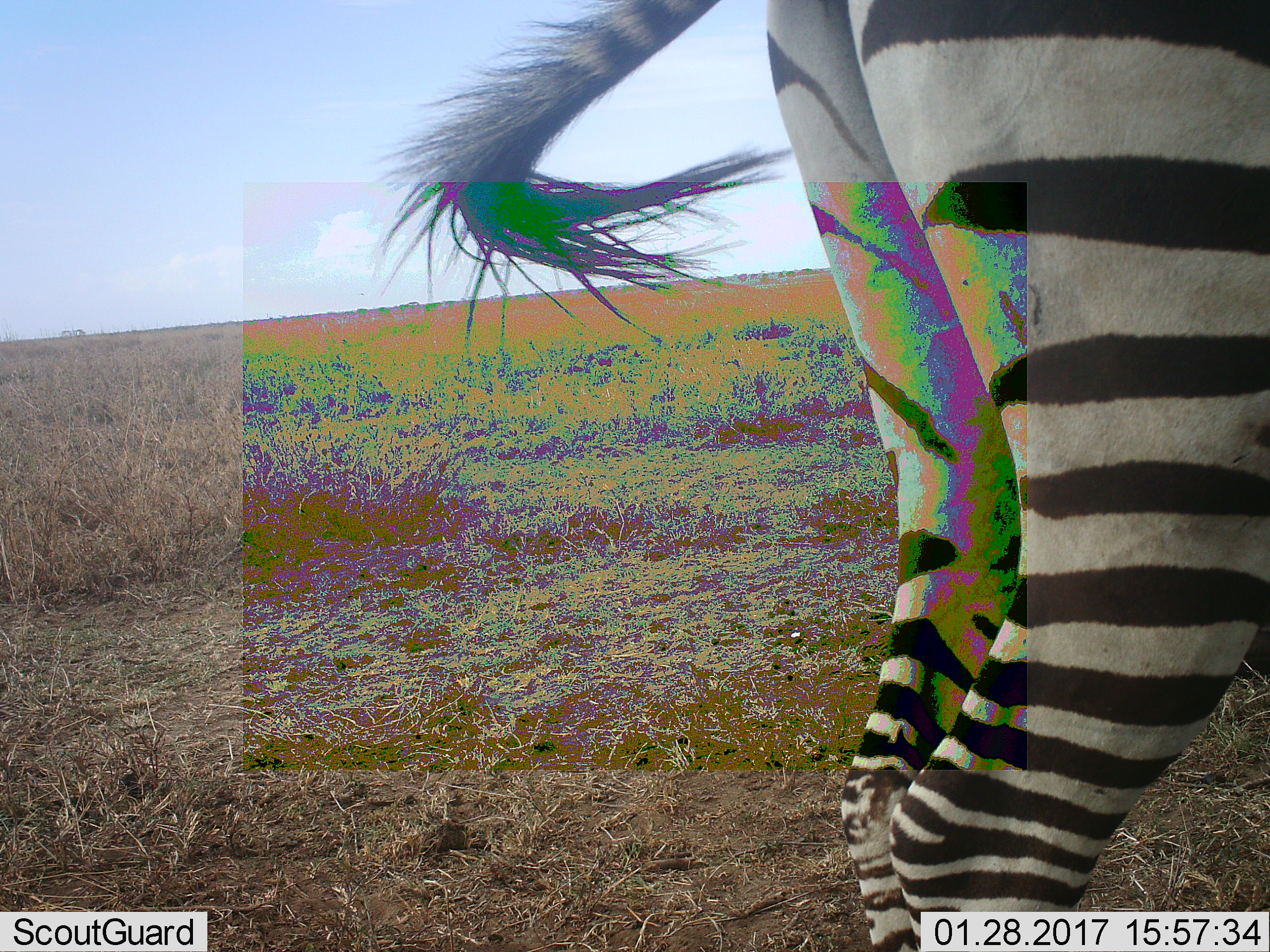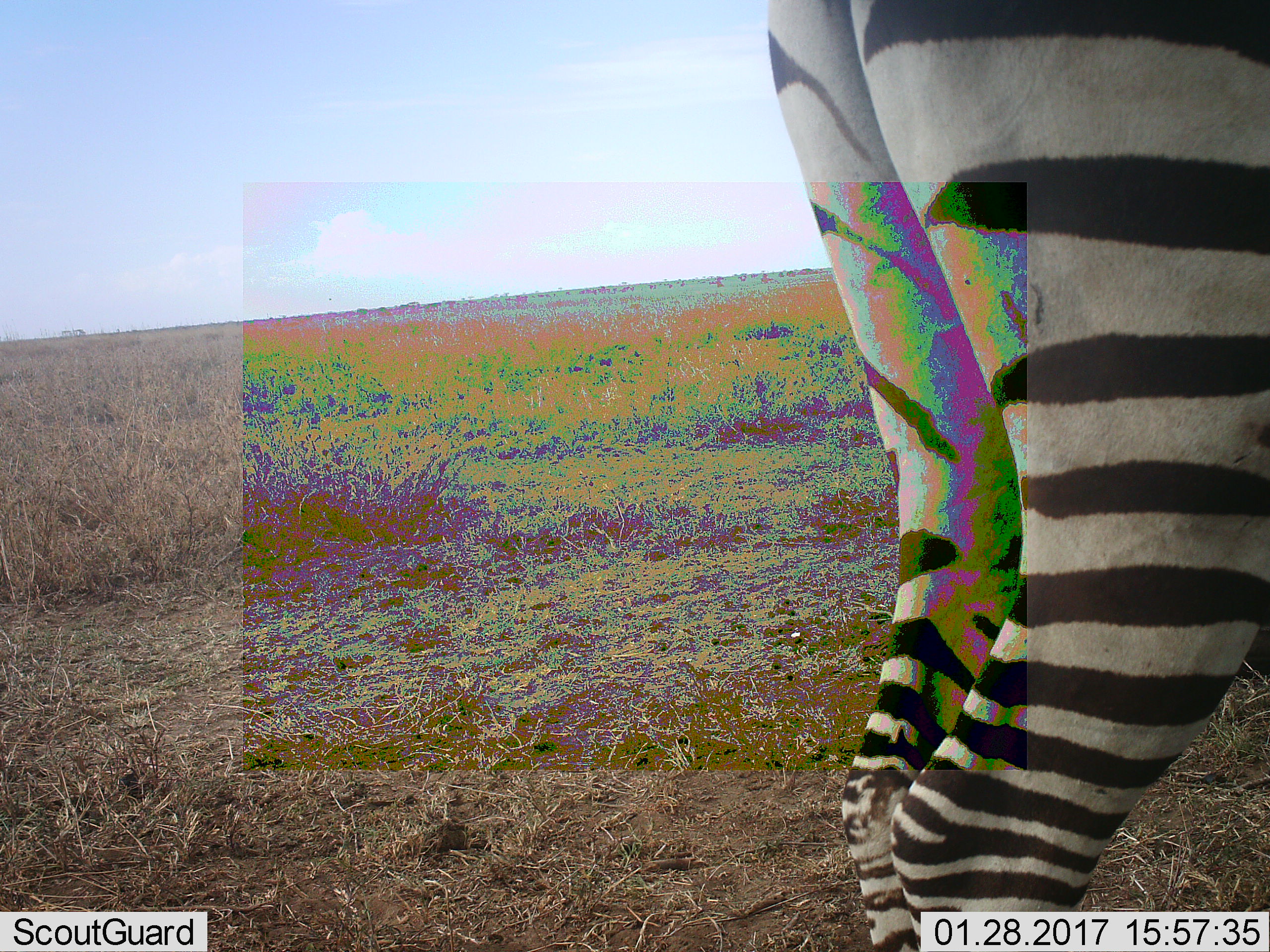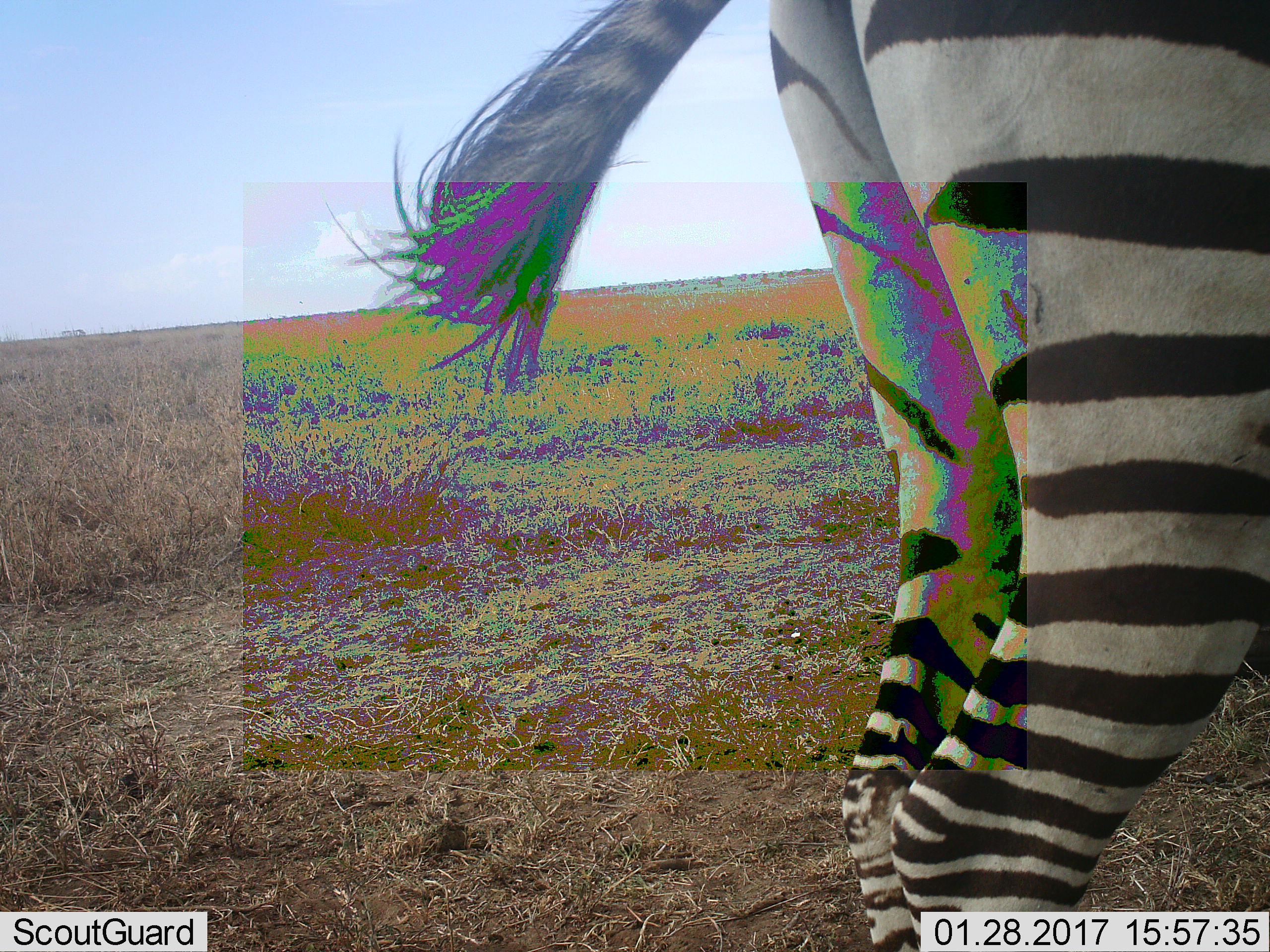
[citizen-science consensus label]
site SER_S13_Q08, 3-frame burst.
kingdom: Animalia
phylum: Chordata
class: Mammalia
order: Perissodactyla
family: Equidae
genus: Equus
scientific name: Equus quagga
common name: plains zebra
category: zebraplains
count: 1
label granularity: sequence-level